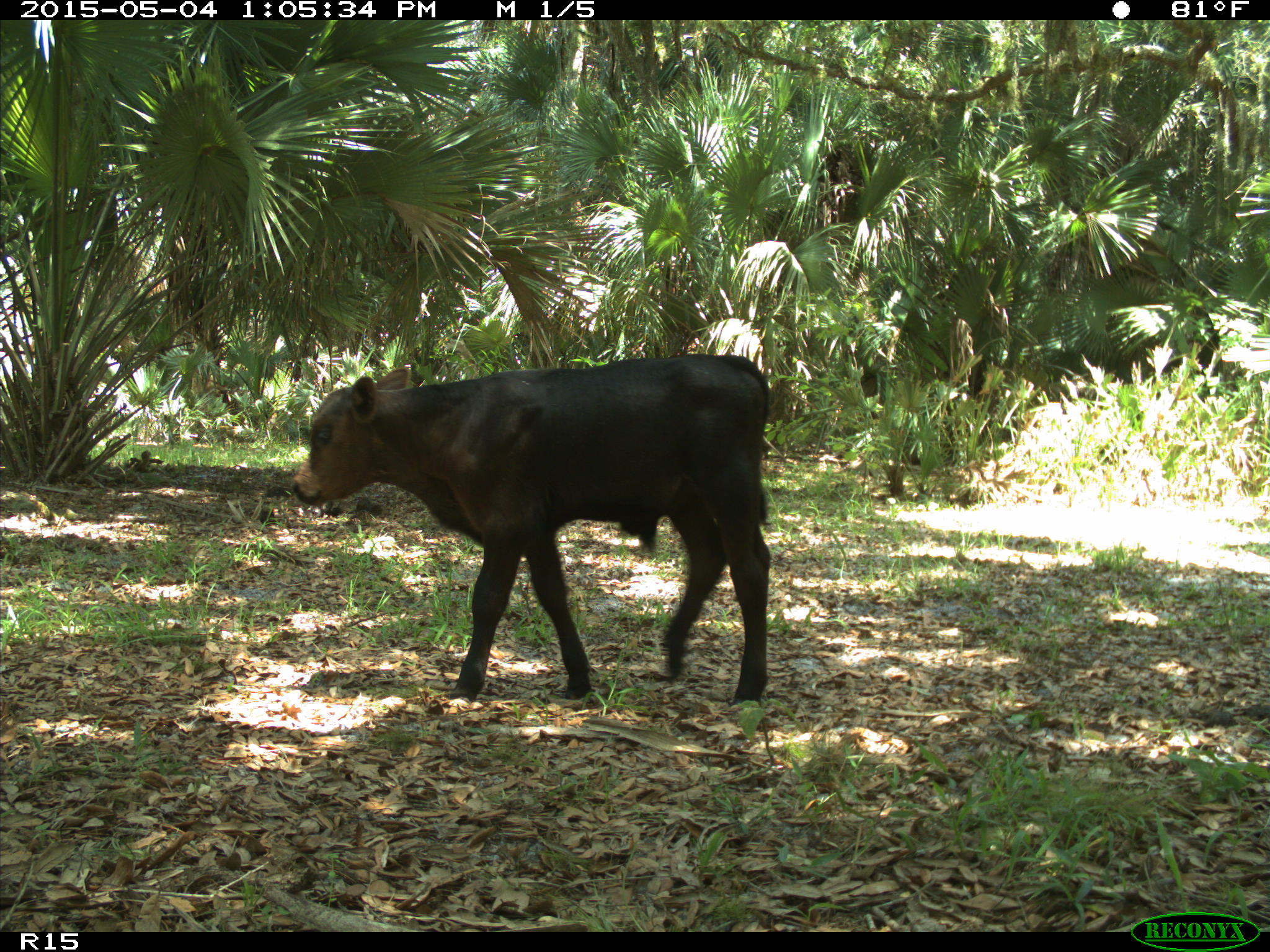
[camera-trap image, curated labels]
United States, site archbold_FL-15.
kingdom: Animalia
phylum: Chordata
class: Mammalia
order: Artiodactyla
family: Bovidae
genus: Bos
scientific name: Bos taurus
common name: domestic cow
Bos taurus (domestic cow).